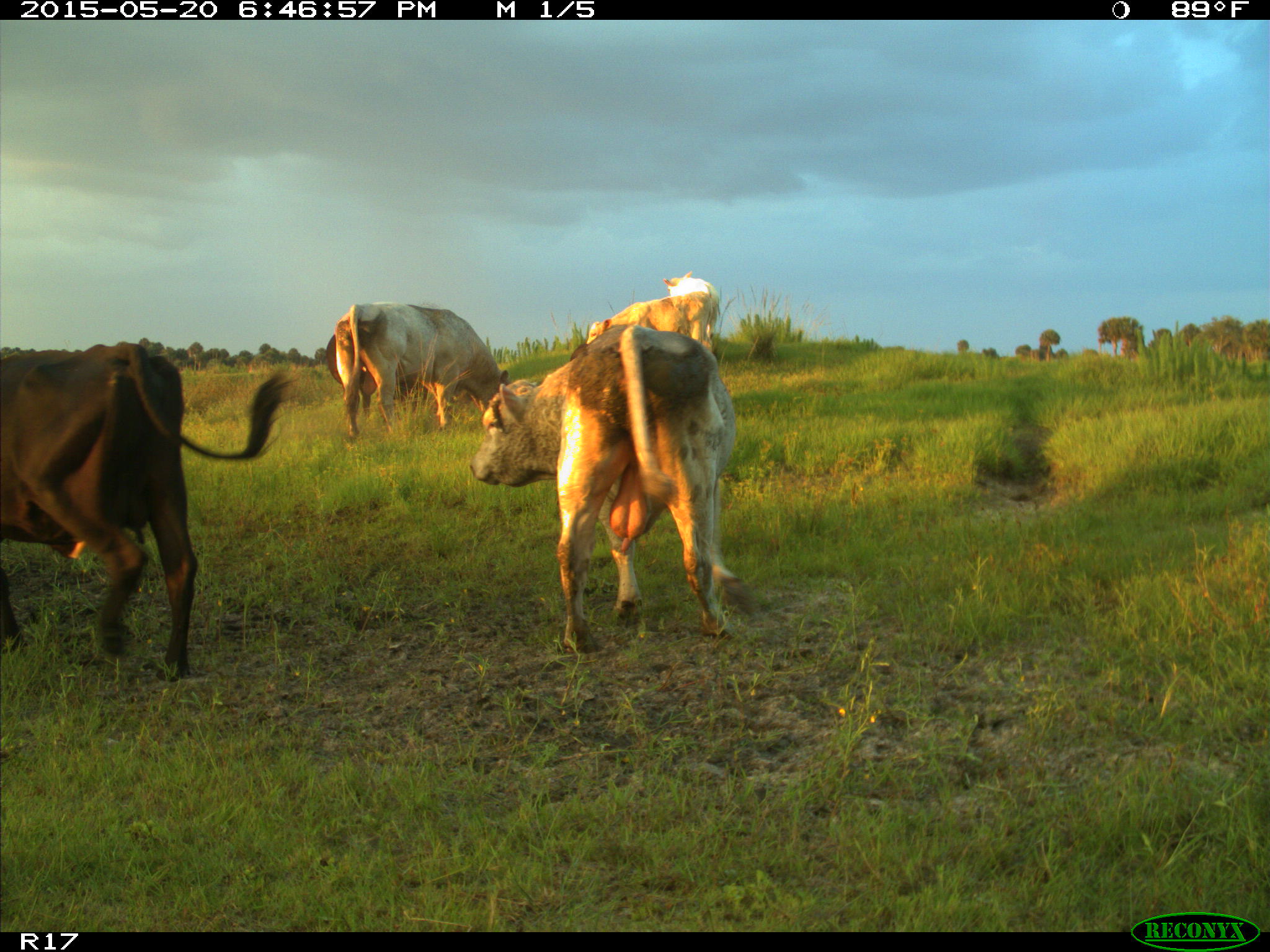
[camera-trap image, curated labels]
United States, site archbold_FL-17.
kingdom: Animalia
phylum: Chordata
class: Mammalia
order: Artiodactyla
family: Bovidae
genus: Bos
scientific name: Bos taurus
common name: domestic cow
Bos taurus (domestic cow).